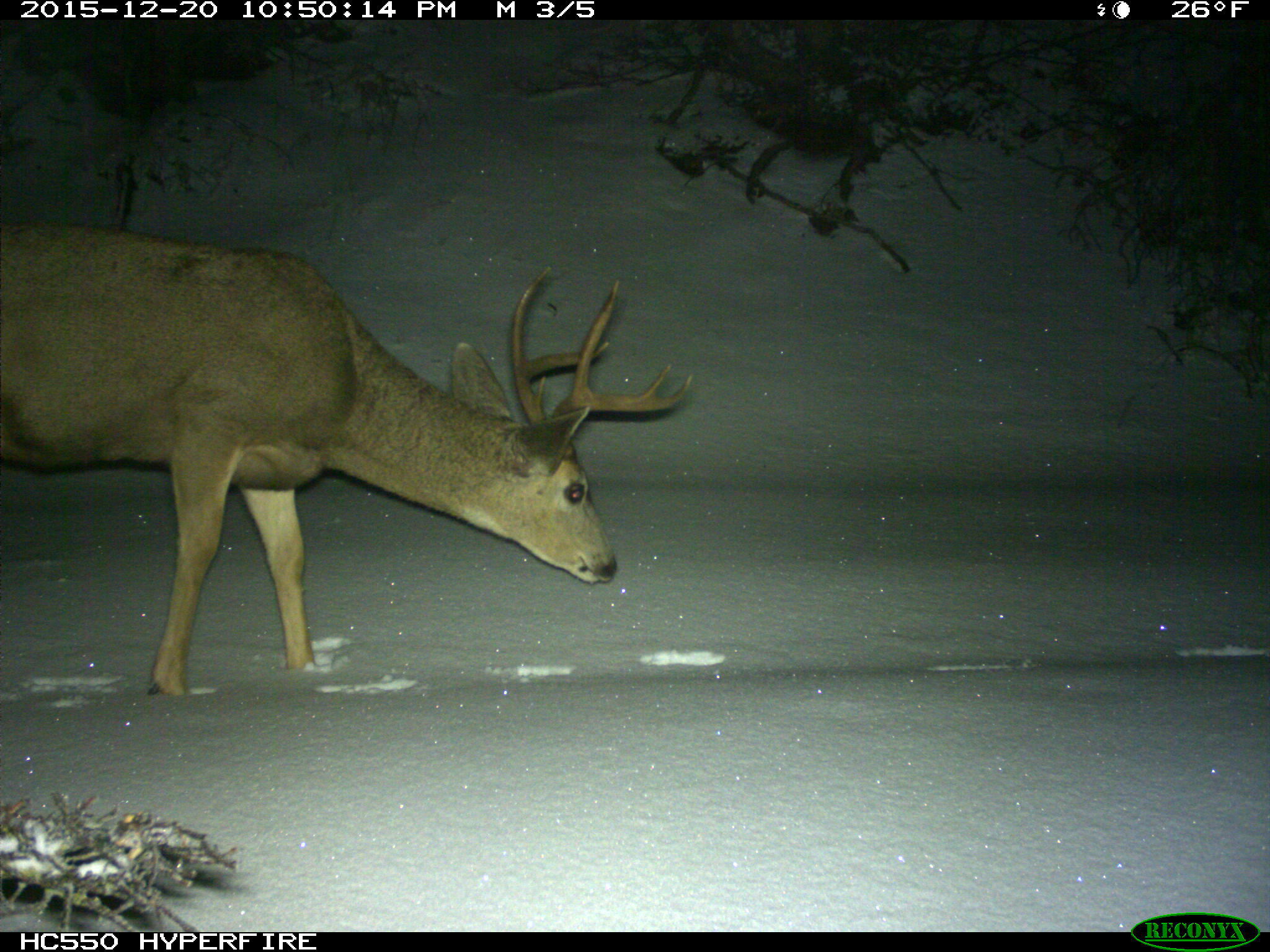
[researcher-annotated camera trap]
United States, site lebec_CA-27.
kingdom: Animalia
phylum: Chordata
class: Mammalia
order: Artiodactyla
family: Cervidae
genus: Odocoileus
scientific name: Odocoileus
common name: deer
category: unidentified deer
Unidentified deer (deer) (Odocoileus).